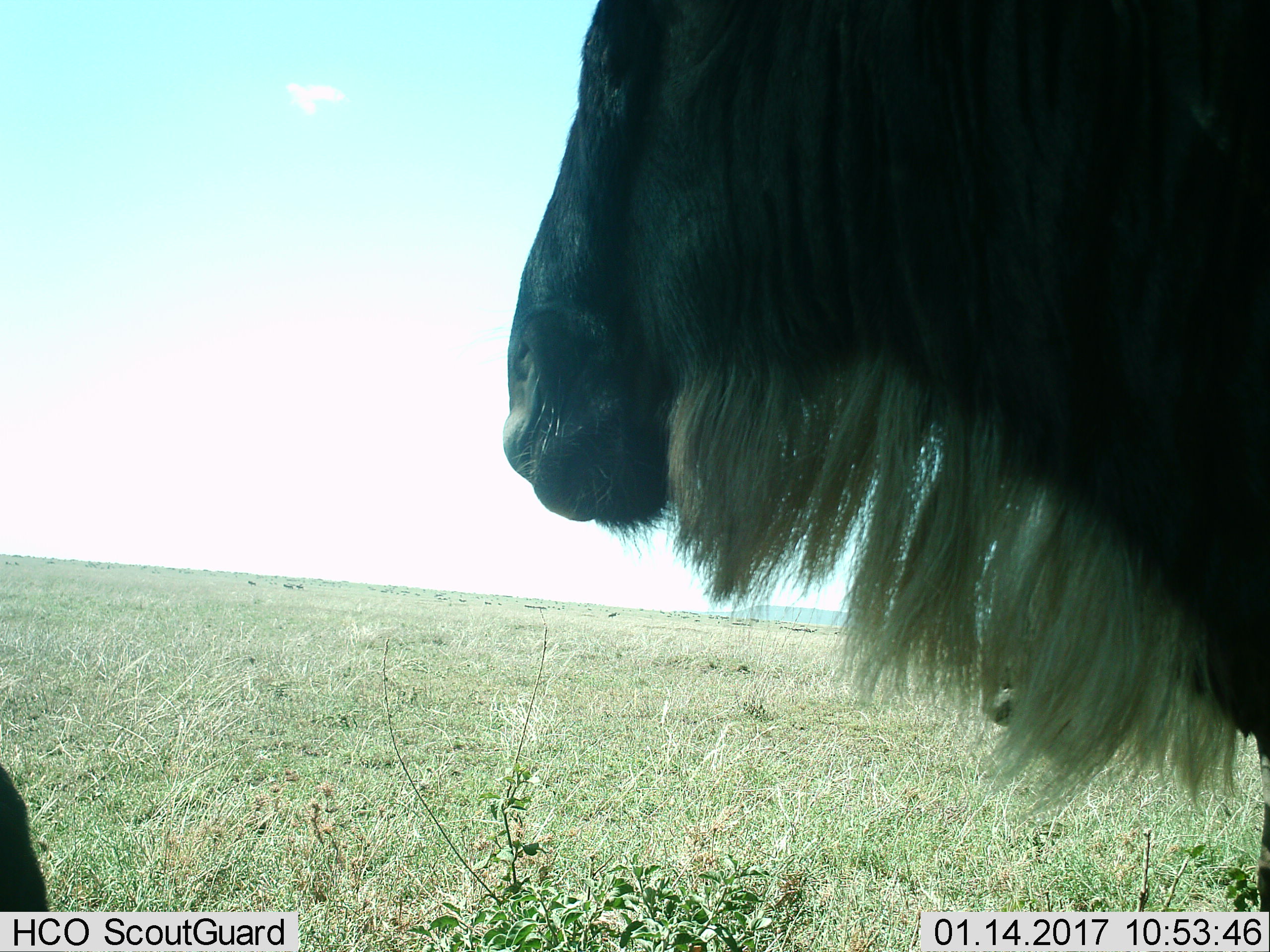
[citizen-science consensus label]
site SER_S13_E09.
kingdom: Animalia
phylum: Chordata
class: Mammalia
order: Artiodactyla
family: Bovidae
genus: Connochaetes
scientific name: Connochaetes taurinus taurinus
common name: blue wildebeest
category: wildebeestblue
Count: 2.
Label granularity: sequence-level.